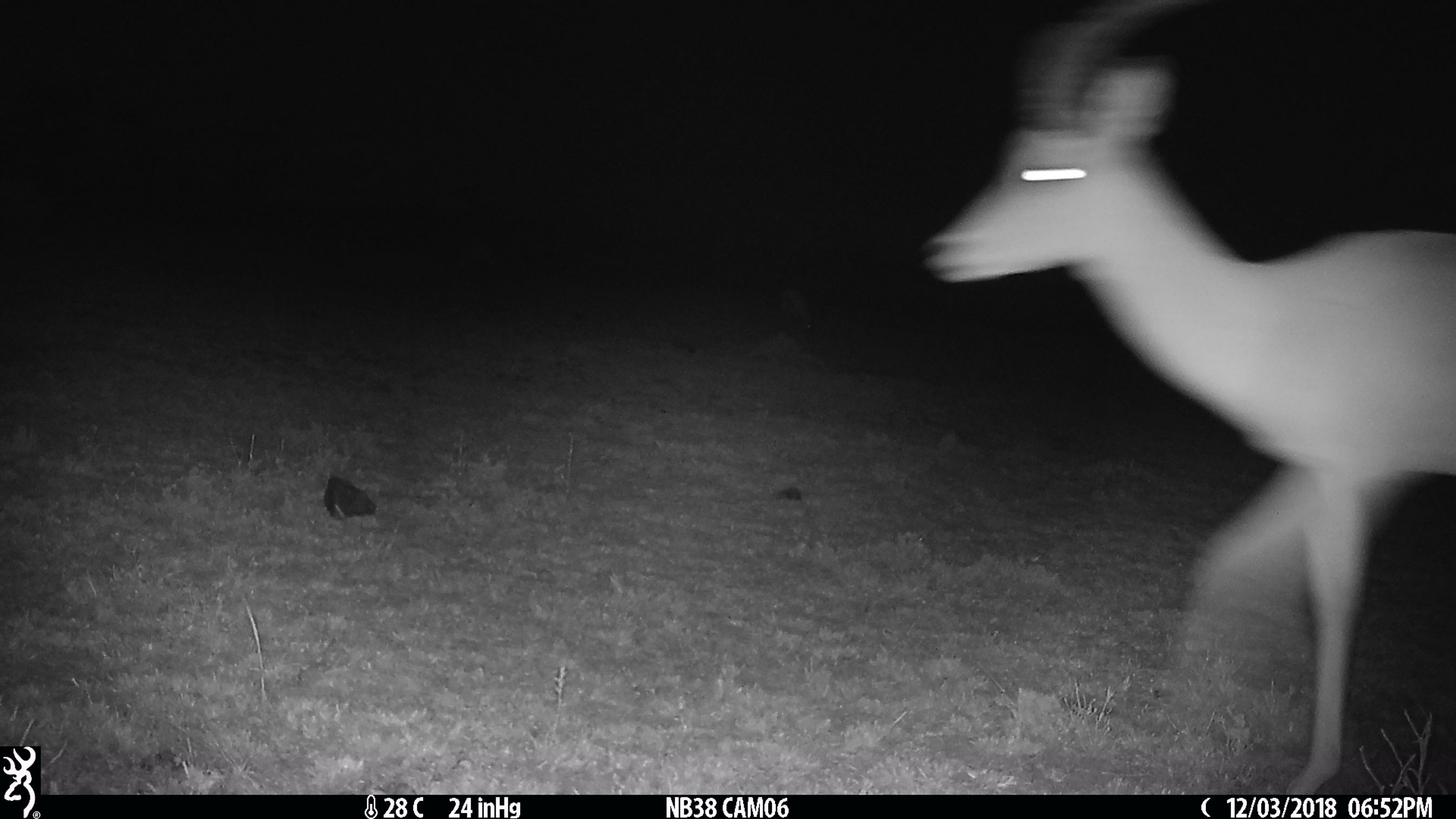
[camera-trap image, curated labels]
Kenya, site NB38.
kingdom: Animalia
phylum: Chordata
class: Mammalia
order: Artiodactyla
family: Bovidae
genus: Aepyceros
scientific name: Aepyceros melampus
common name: impala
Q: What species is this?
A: Impala (Aepyceros melampus).